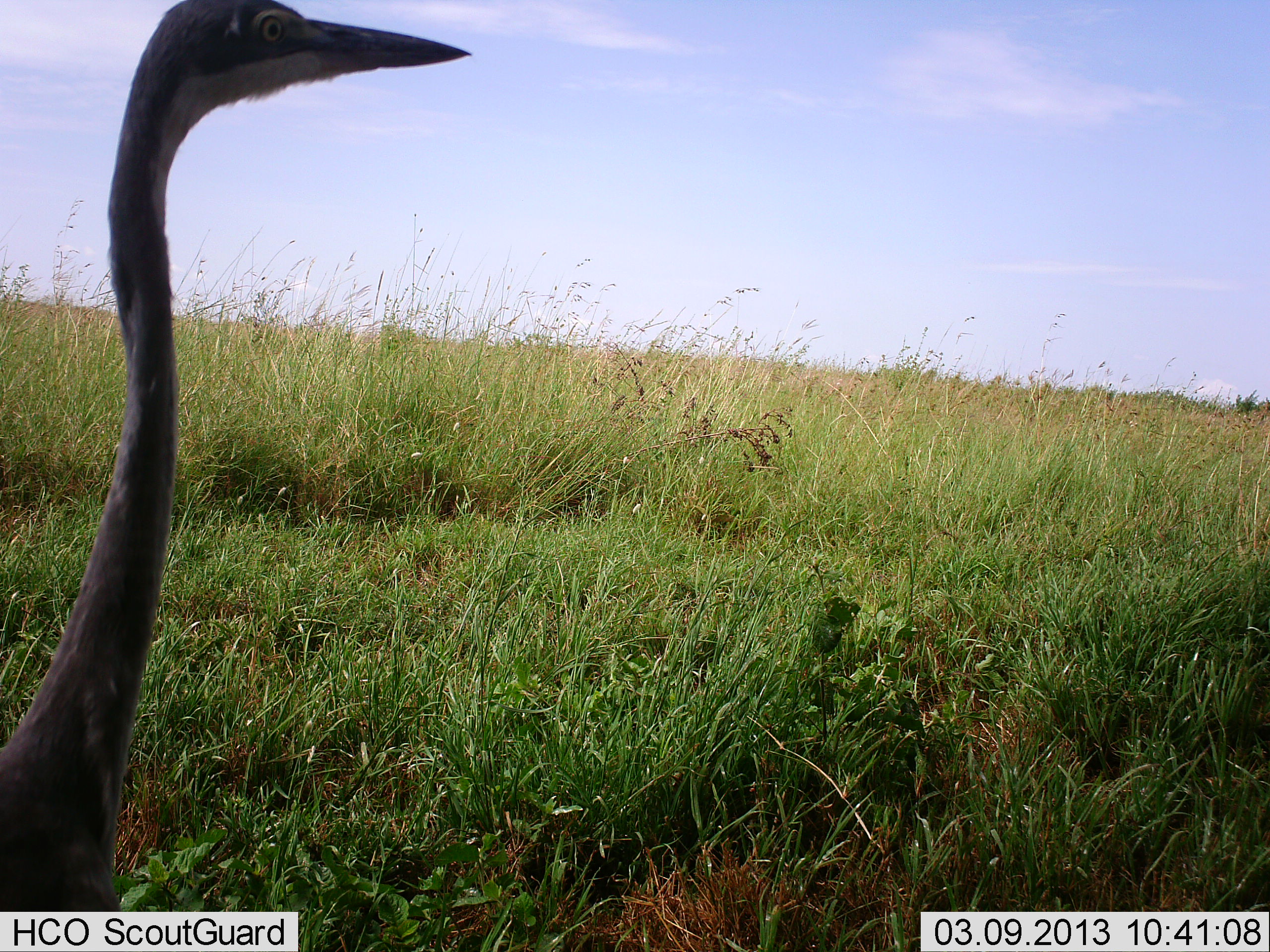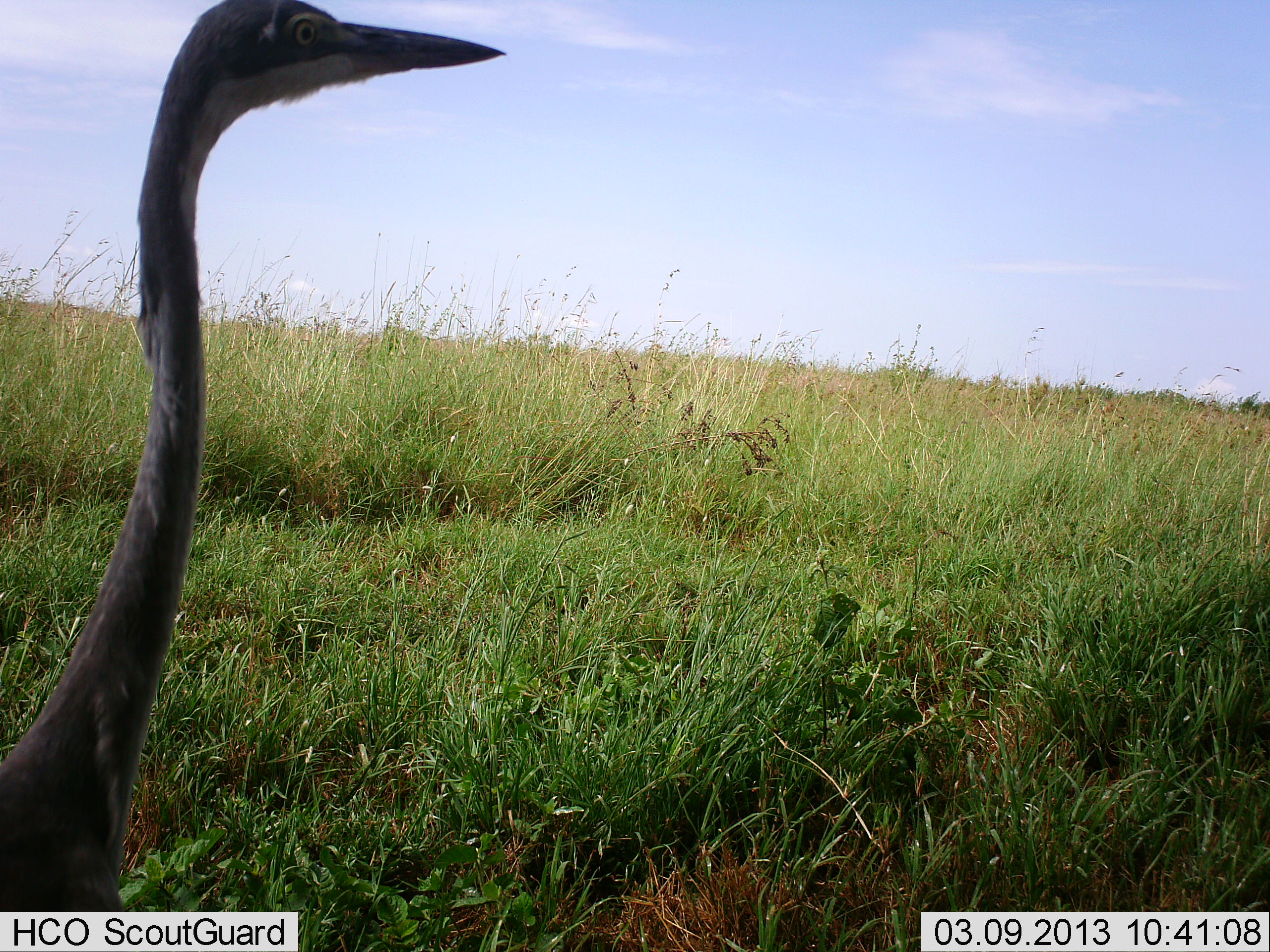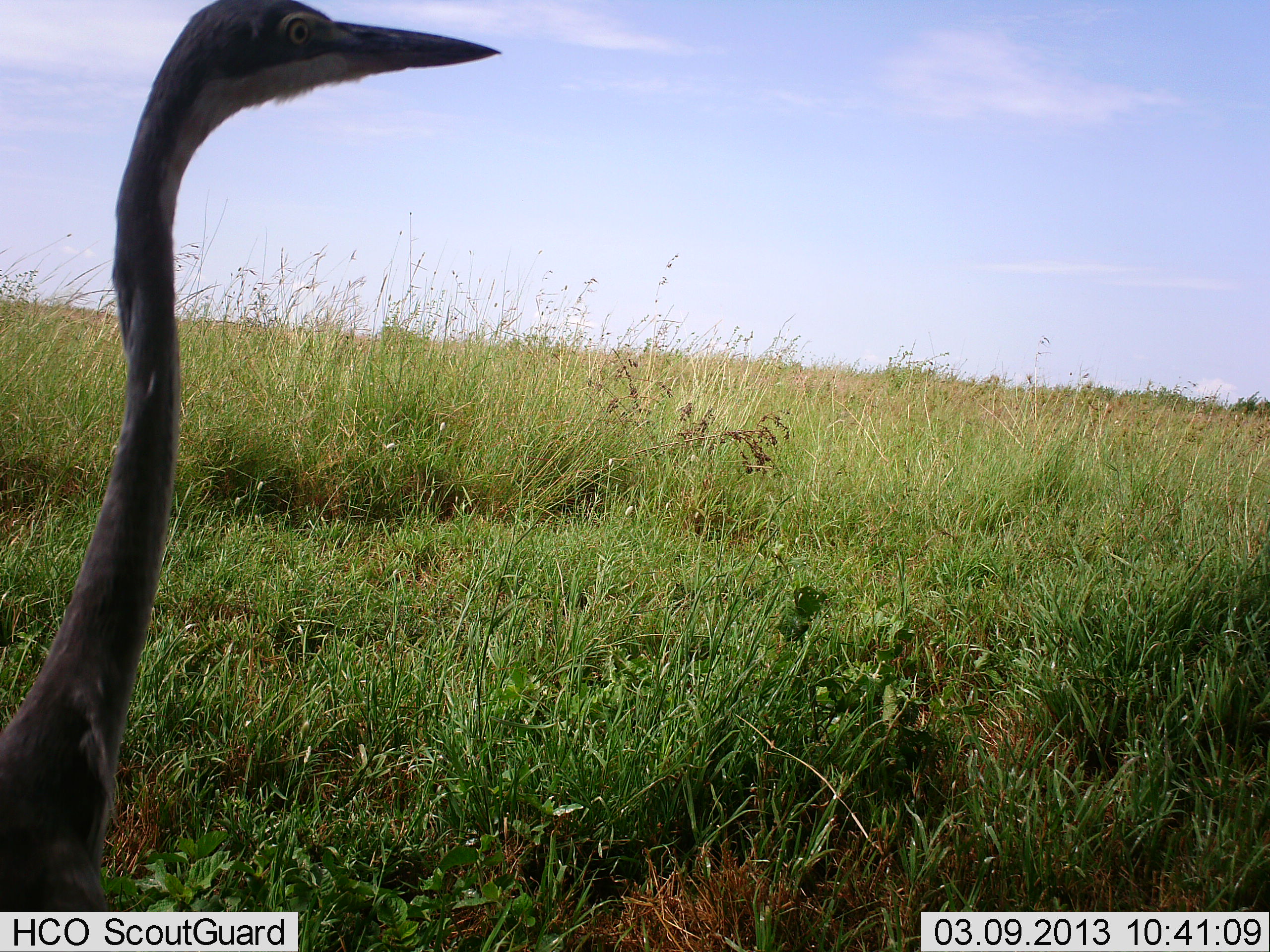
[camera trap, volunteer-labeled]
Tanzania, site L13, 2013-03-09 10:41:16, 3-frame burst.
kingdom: Animalia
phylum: Chordata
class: Aves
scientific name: Aves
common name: bird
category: otherbird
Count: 1.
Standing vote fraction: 97%.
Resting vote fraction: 0%.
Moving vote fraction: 3%.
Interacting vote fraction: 0%.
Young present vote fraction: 0%.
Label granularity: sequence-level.